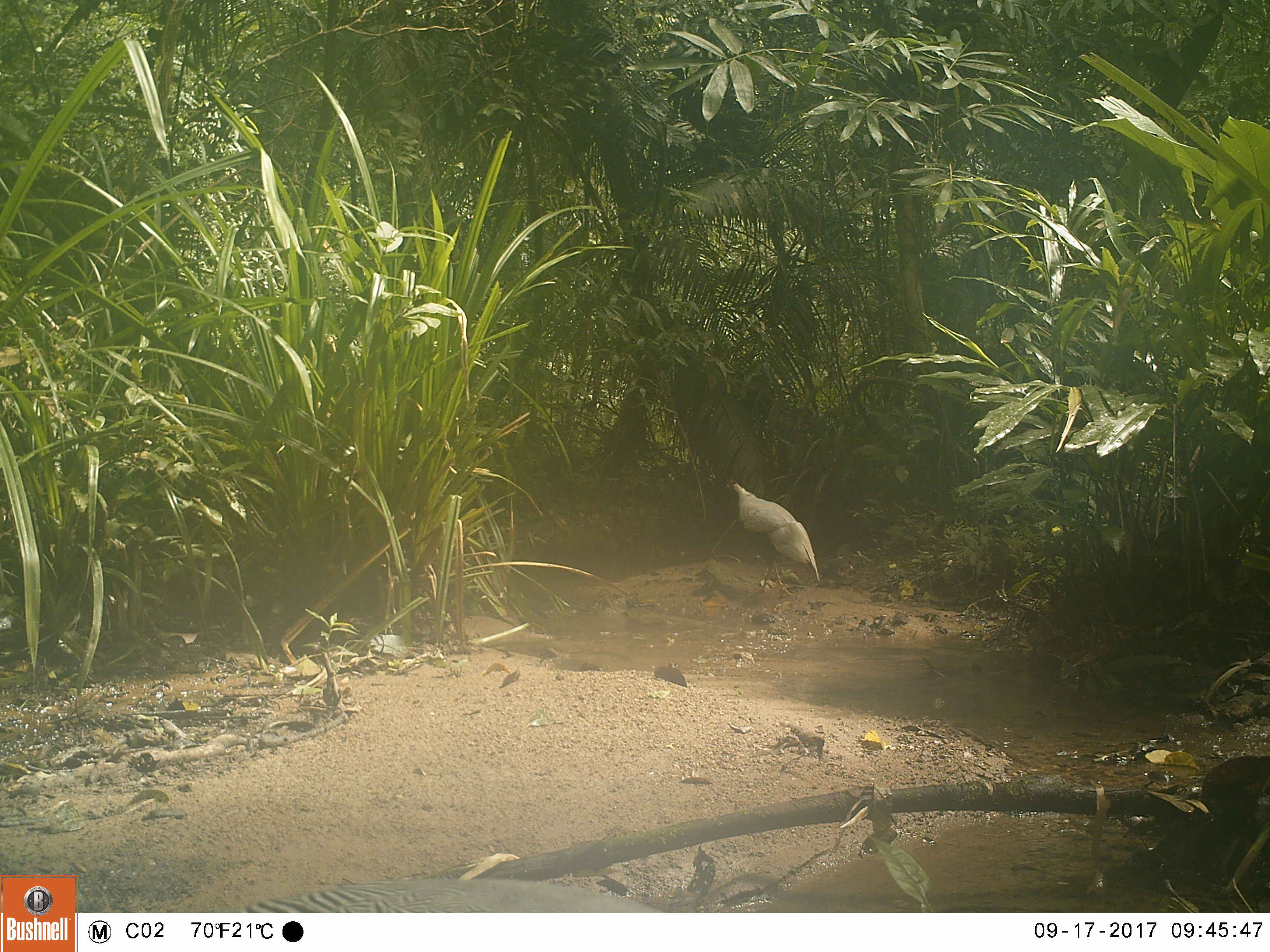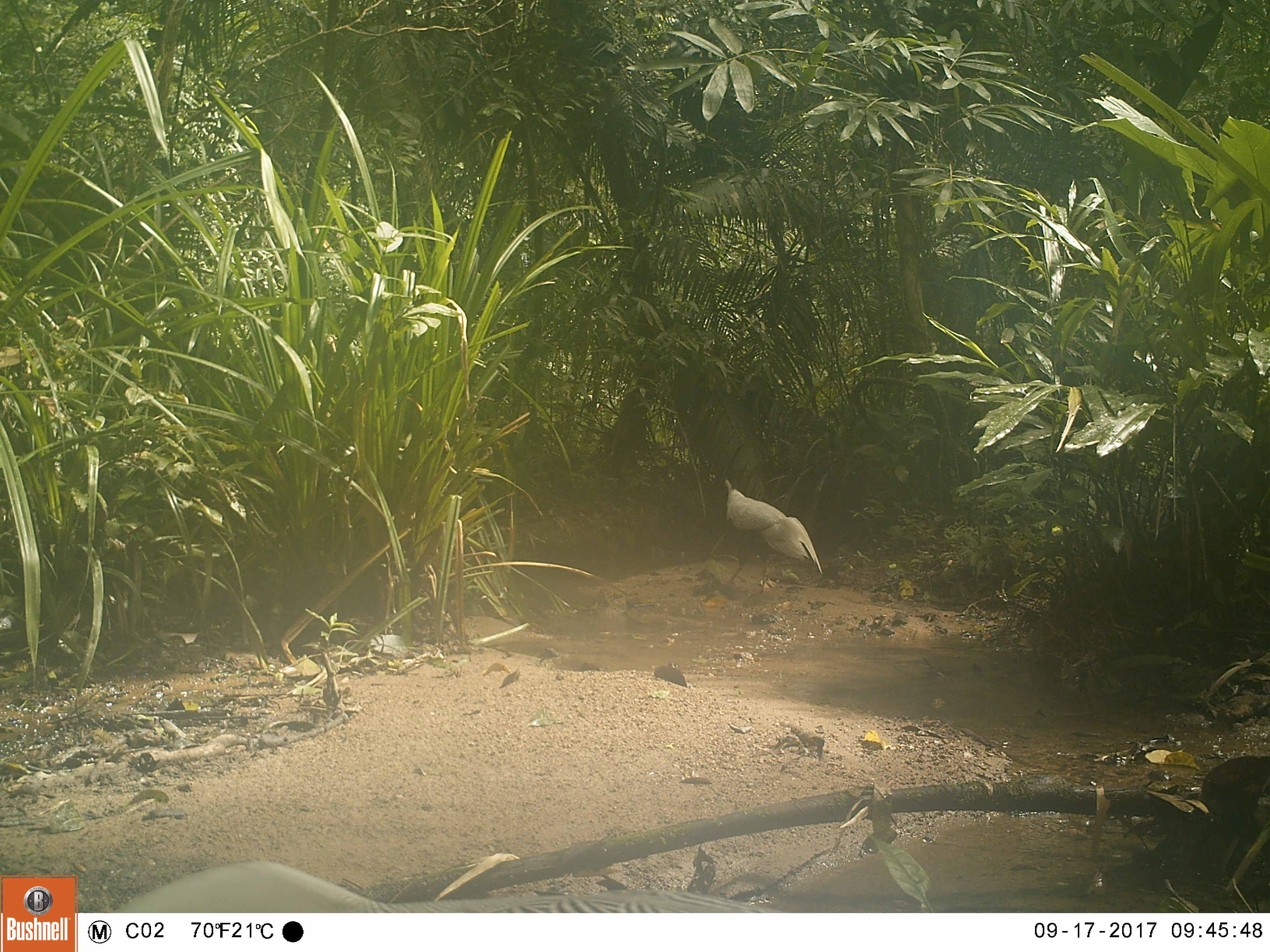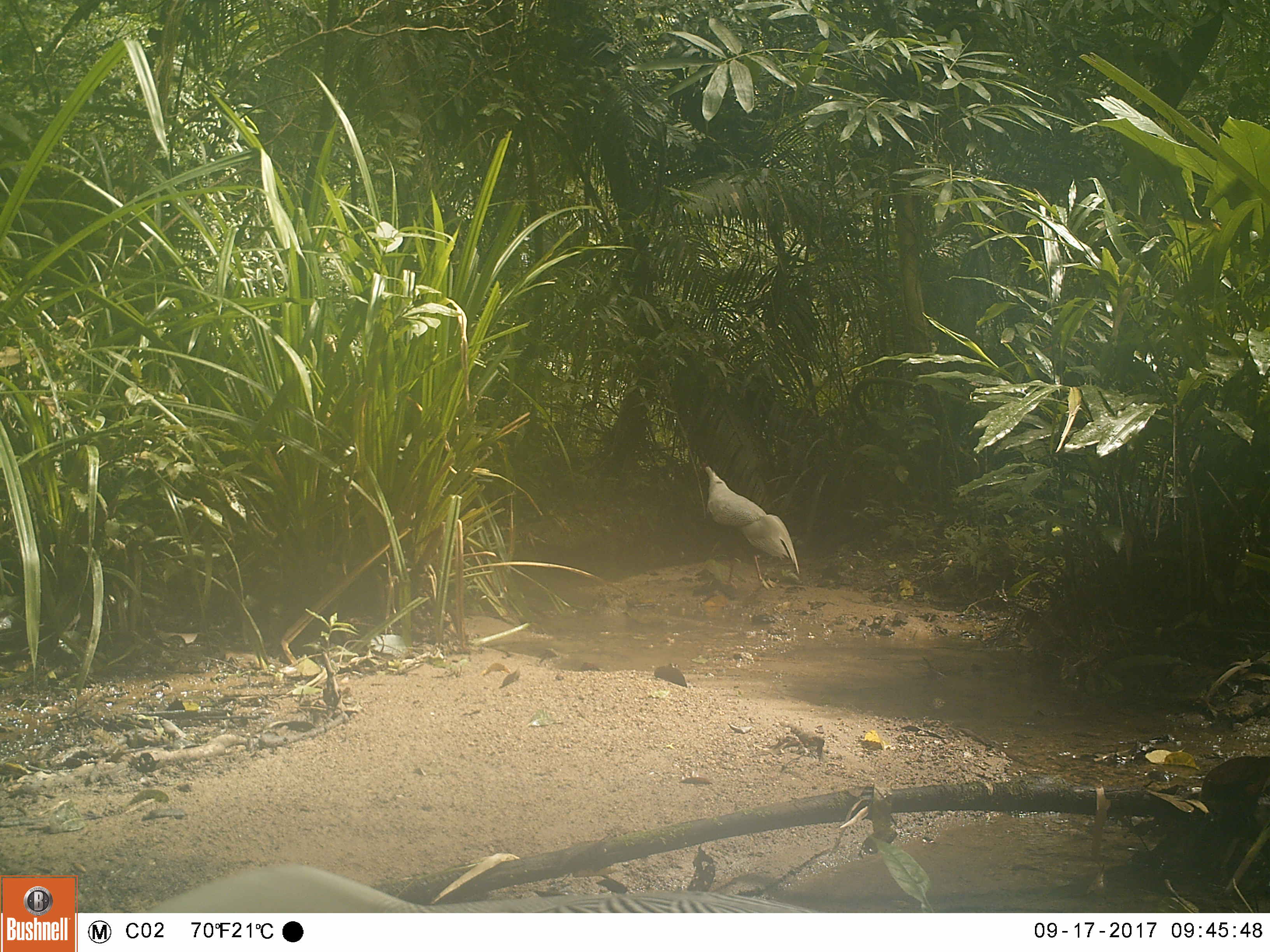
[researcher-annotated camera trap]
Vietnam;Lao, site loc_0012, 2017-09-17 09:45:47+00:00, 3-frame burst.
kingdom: Animalia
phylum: Chordata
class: Aves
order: Galliformes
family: Phasianidae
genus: Lophura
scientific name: Lophura nycthemera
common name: silver pheasant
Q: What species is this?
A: Silver pheasant (Lophura nycthemera).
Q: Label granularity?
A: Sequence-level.